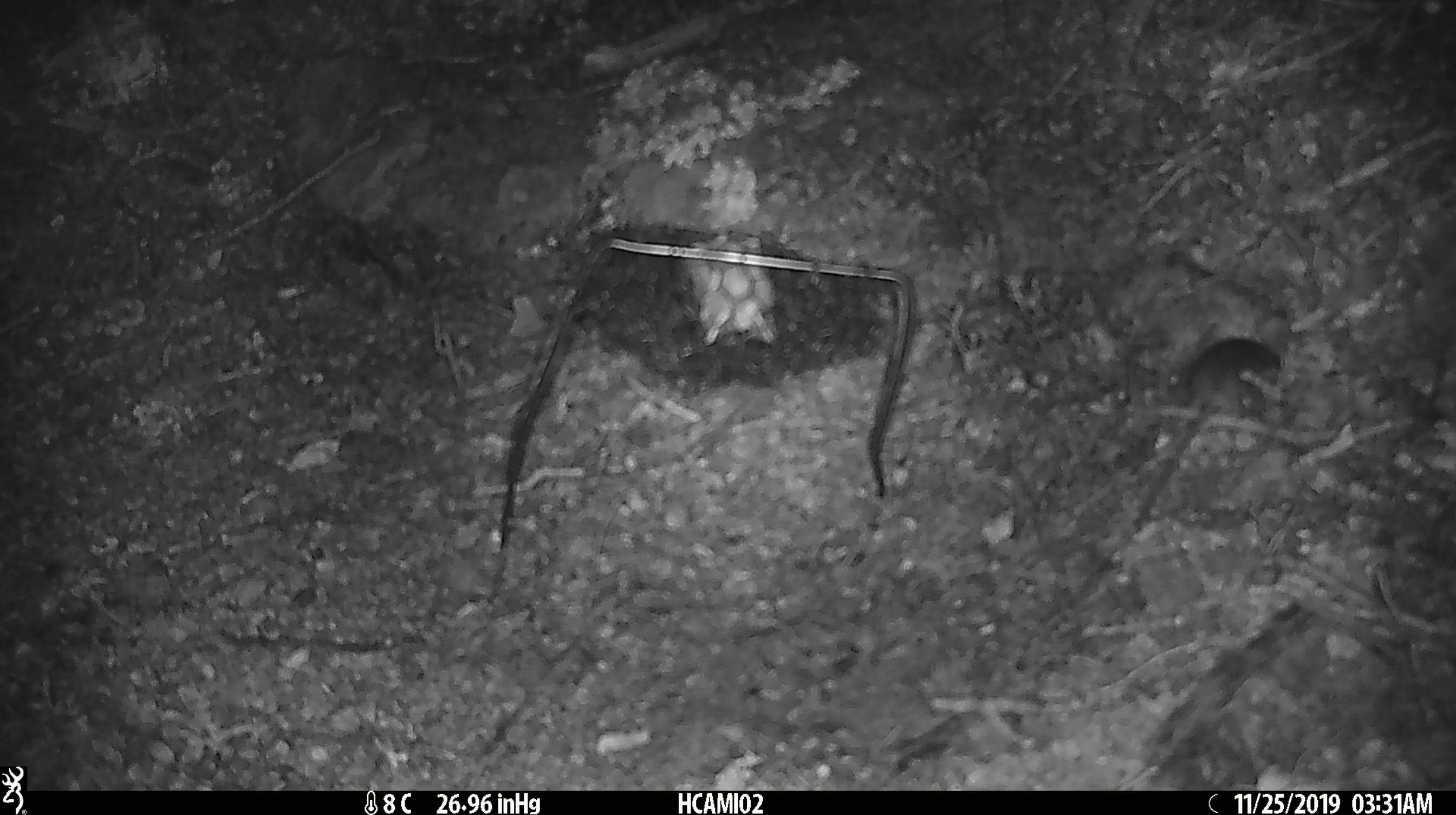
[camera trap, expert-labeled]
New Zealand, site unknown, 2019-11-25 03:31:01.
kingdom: Animalia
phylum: Chordata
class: Mammalia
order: Rodentia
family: Muridae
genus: Mus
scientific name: Mus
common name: mouse